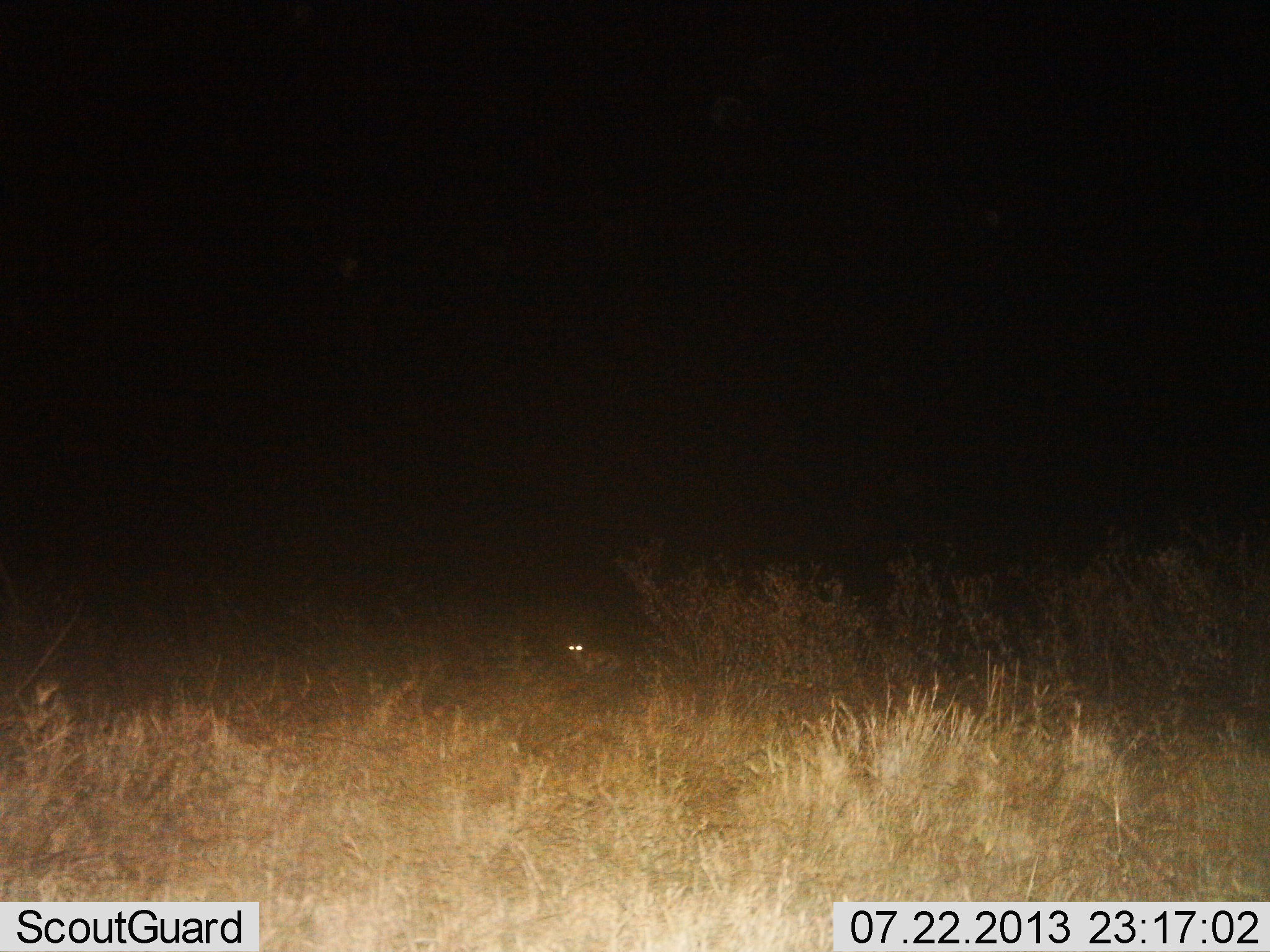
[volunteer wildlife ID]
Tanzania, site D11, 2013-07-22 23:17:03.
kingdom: Animalia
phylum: Chordata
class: Mammalia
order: Carnivora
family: Canidae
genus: Otocyon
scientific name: Otocyon megalotis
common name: bat-eared fox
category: batearedfox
Batearedfox (bat-eared fox) (Otocyon megalotis), count 1. Behavior (volunteer vote fractions): standing 33%, resting 33%, moving 33%, interacting 0%. Young present (vote fraction): 0%. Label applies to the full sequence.